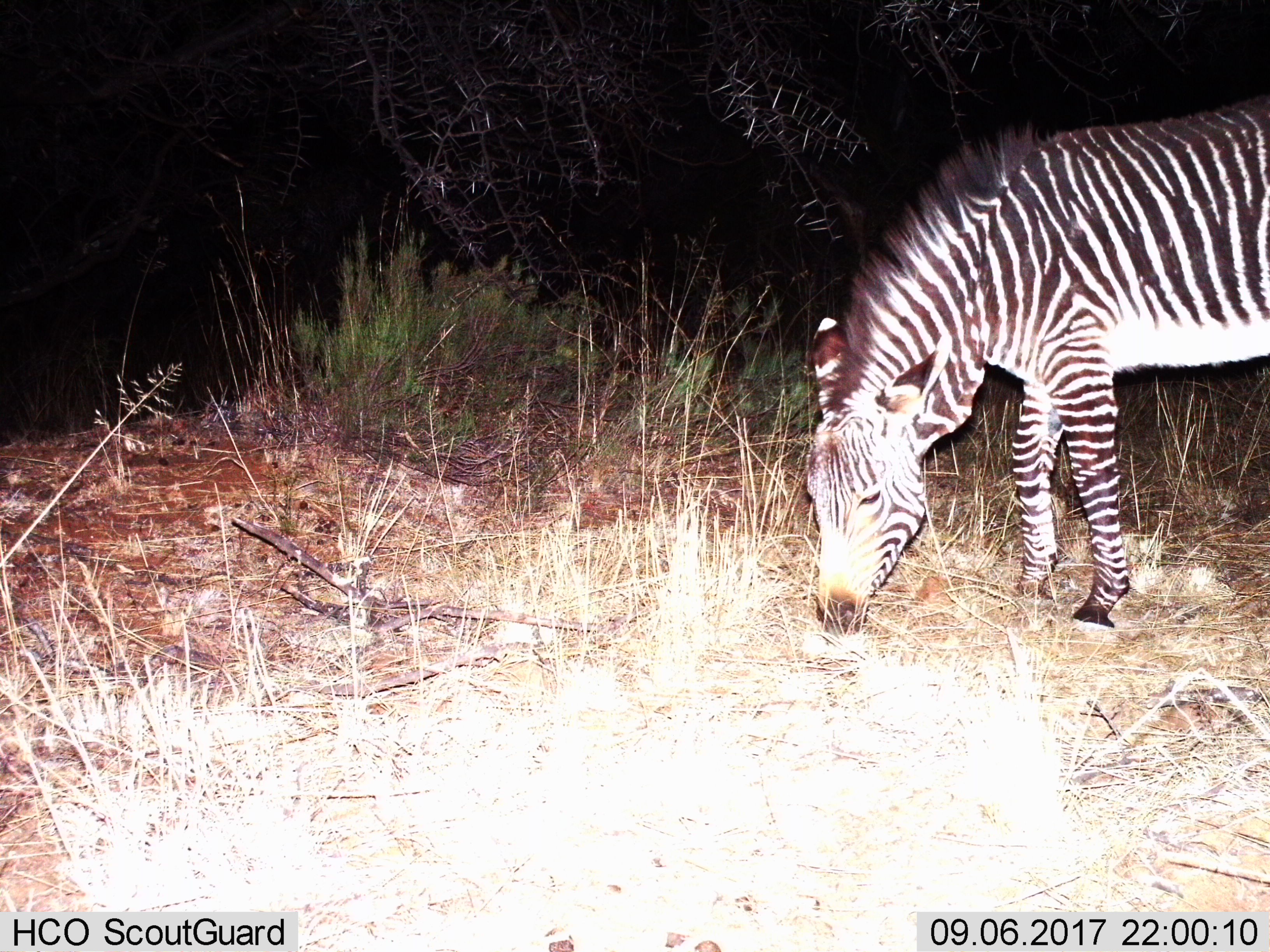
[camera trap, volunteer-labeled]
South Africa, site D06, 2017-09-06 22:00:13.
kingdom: Animalia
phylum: Chordata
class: Mammalia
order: Perissodactyla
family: Equidae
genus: Equus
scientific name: Equus zebra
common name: mountain zebra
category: zebramountain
Zebramountain (mountain zebra) (Equus zebra), count 1. Behavior (volunteer vote fractions): standing 57%, resting 0%, moving 14%, interacting 0%. Young present (vote fraction): 0%. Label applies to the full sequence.